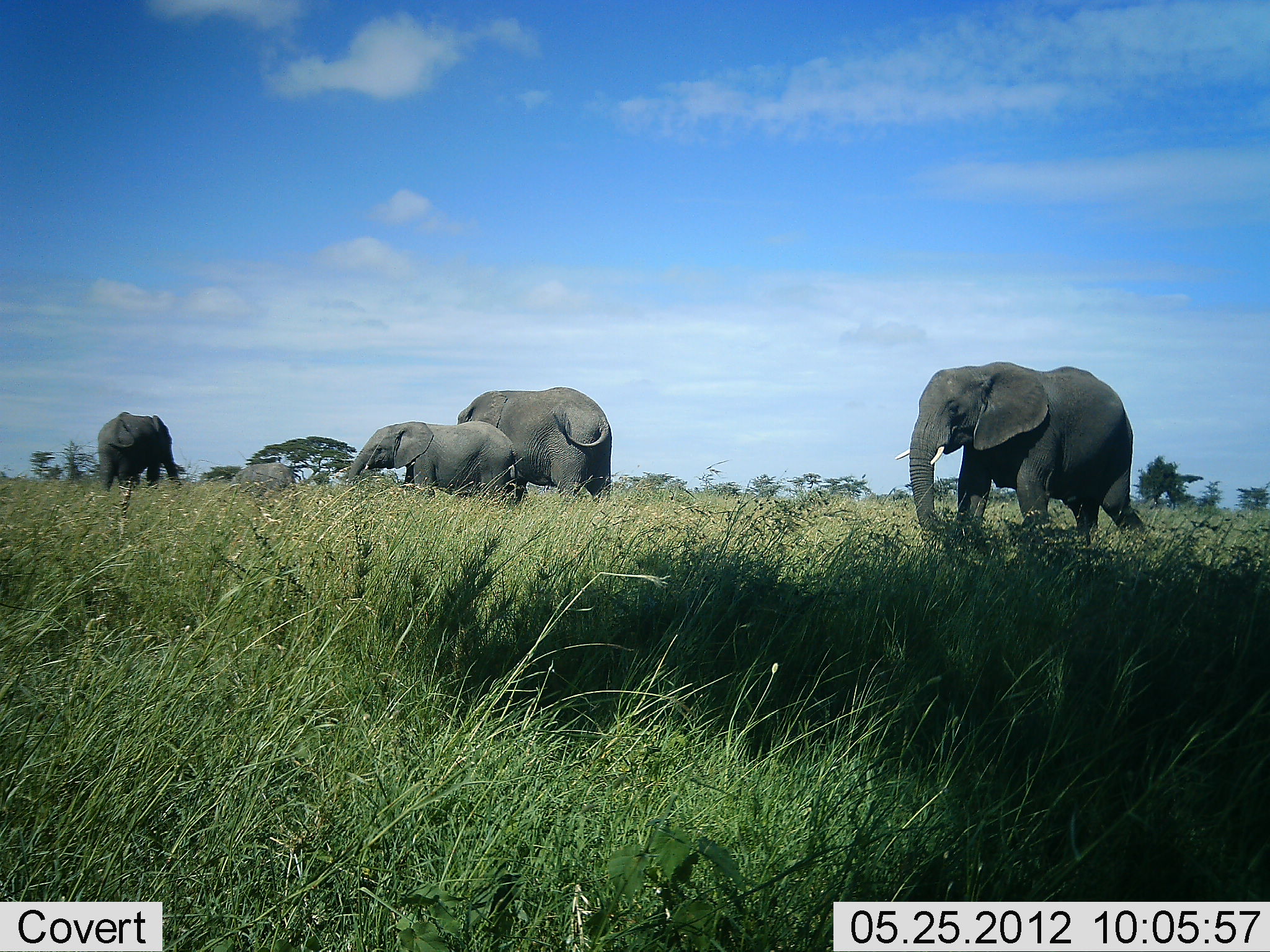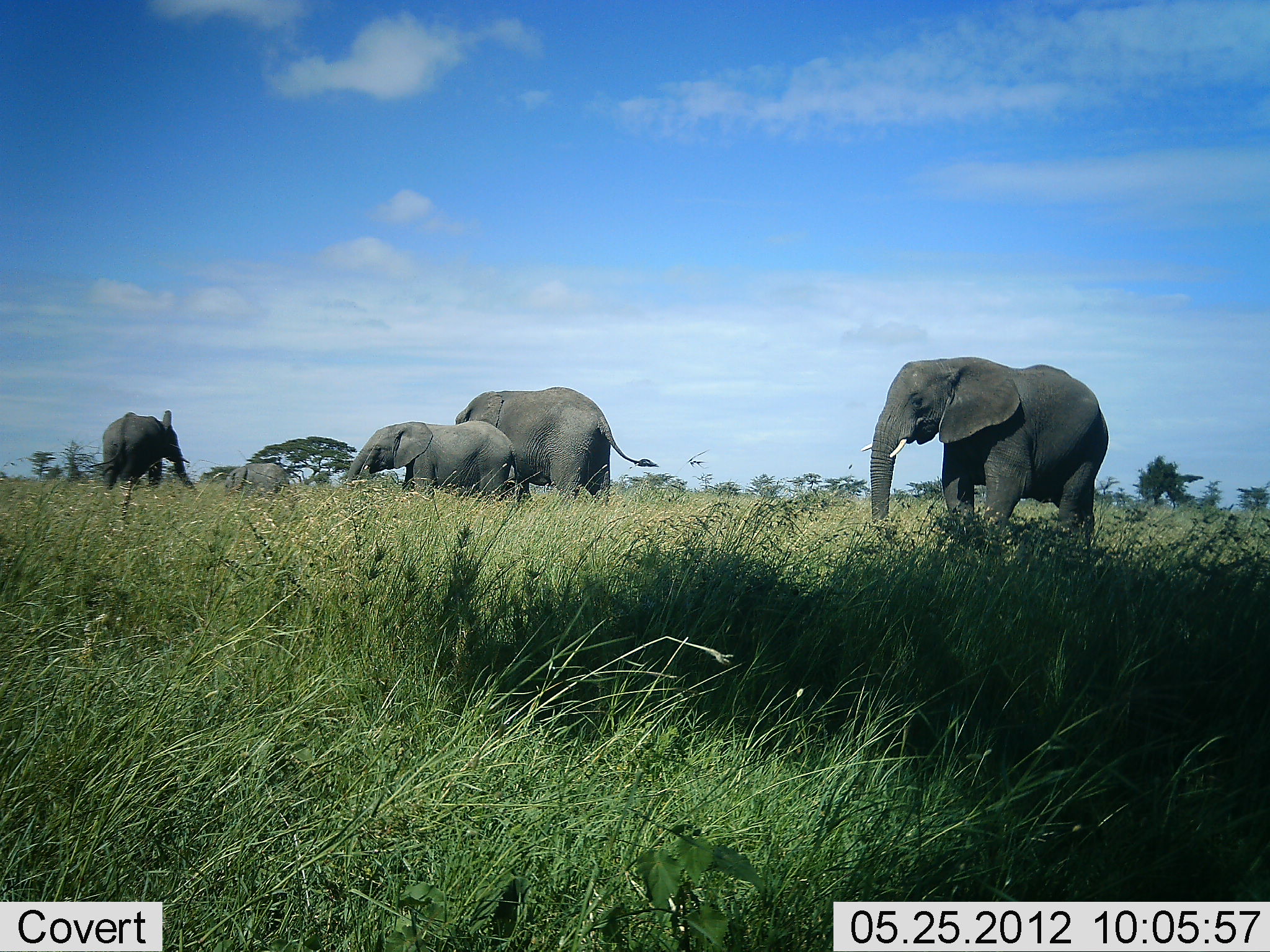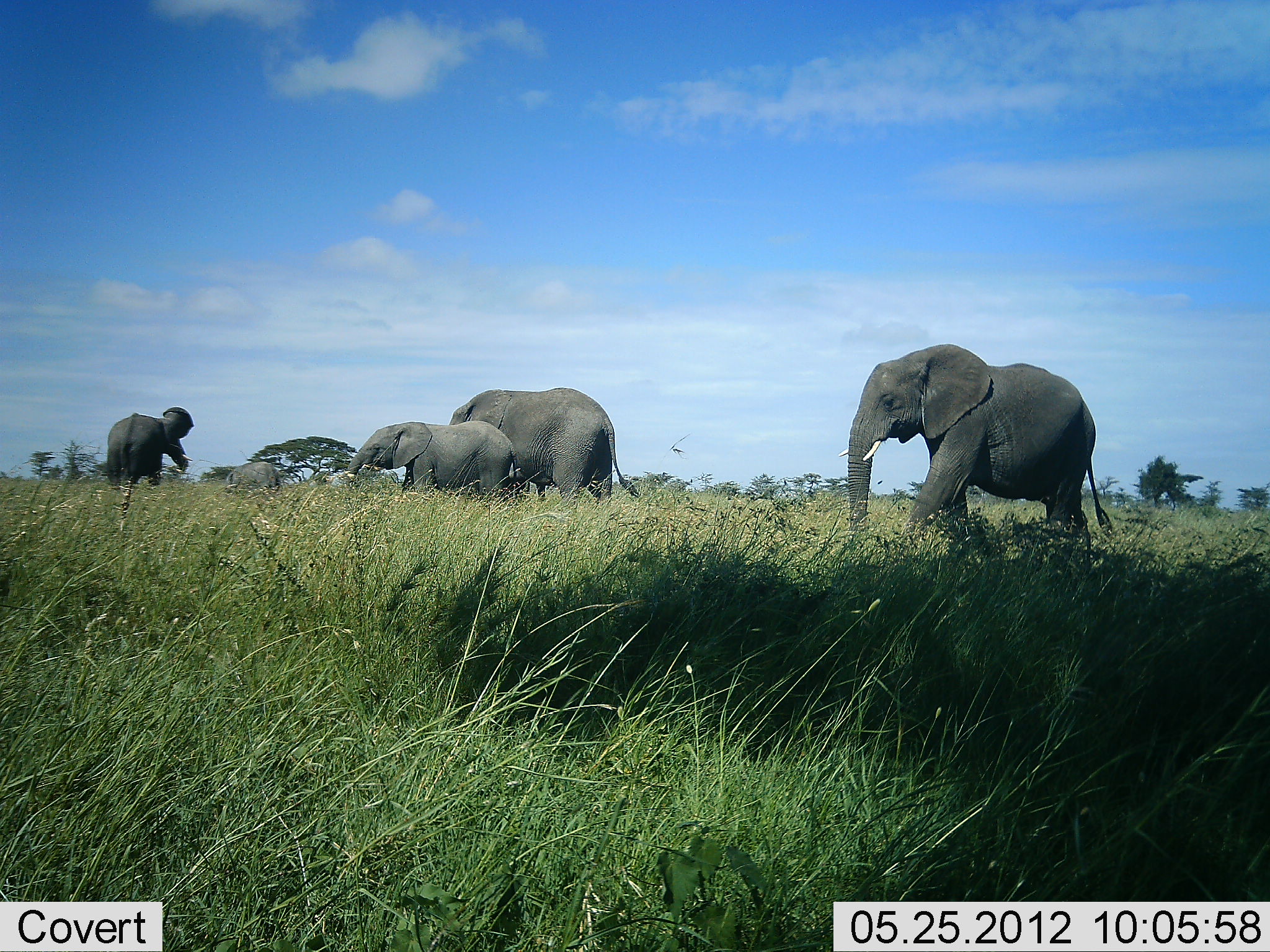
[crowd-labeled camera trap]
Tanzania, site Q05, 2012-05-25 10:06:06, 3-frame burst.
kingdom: Animalia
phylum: Chordata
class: Mammalia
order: Proboscidea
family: Elephantidae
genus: Loxodonta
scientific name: Loxodonta africana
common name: african bush elephant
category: elephant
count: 5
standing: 50%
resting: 3%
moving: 69%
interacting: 6%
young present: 72%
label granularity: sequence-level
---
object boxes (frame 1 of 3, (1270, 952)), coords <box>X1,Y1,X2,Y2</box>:
animal: <box>895,361,1147,551</box>; <box>457,386,612,504</box>; <box>347,420,516,503</box>; <box>97,411,186,494</box>; <box>229,462,296,498</box>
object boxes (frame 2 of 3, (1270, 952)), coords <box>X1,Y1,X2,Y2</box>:
animal: <box>861,357,1110,548</box>; <box>454,387,659,507</box>; <box>346,421,518,503</box>; <box>84,409,198,492</box>; <box>225,463,290,497</box>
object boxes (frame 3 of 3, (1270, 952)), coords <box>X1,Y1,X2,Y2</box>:
animal: <box>838,343,1112,557</box>; <box>448,387,638,515</box>; <box>347,420,517,502</box>; <box>105,406,195,490</box>; <box>226,461,281,491</box>